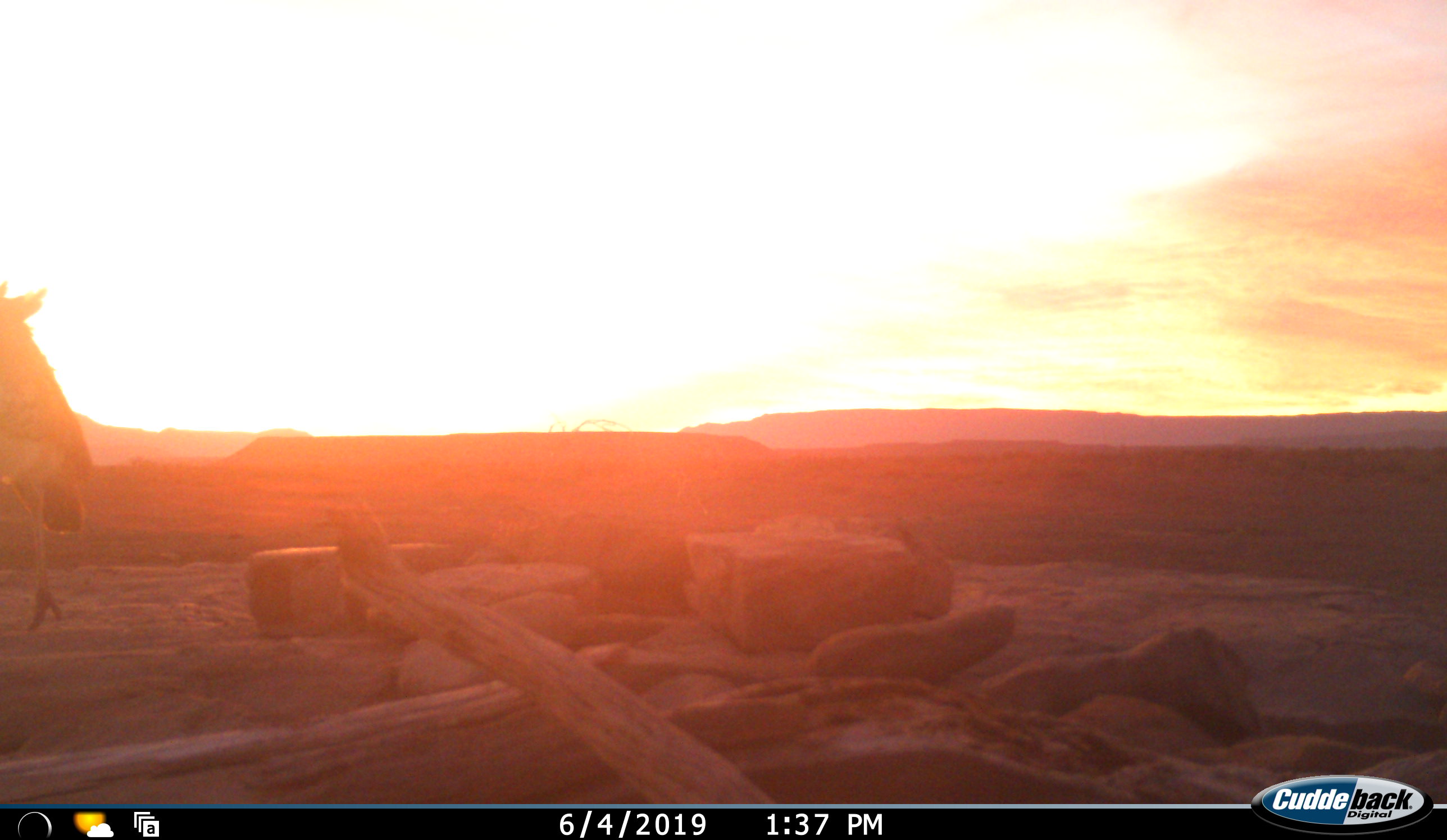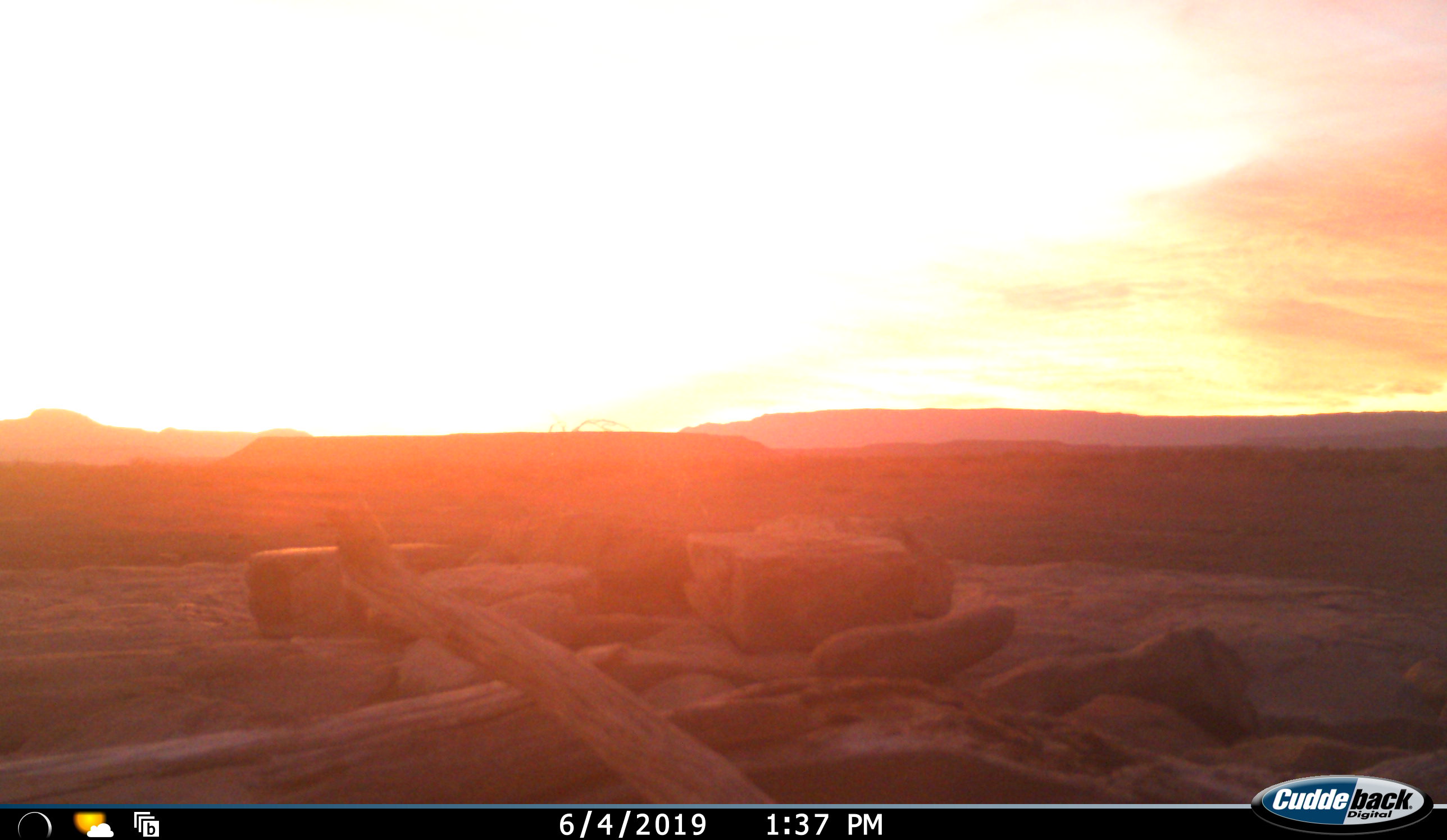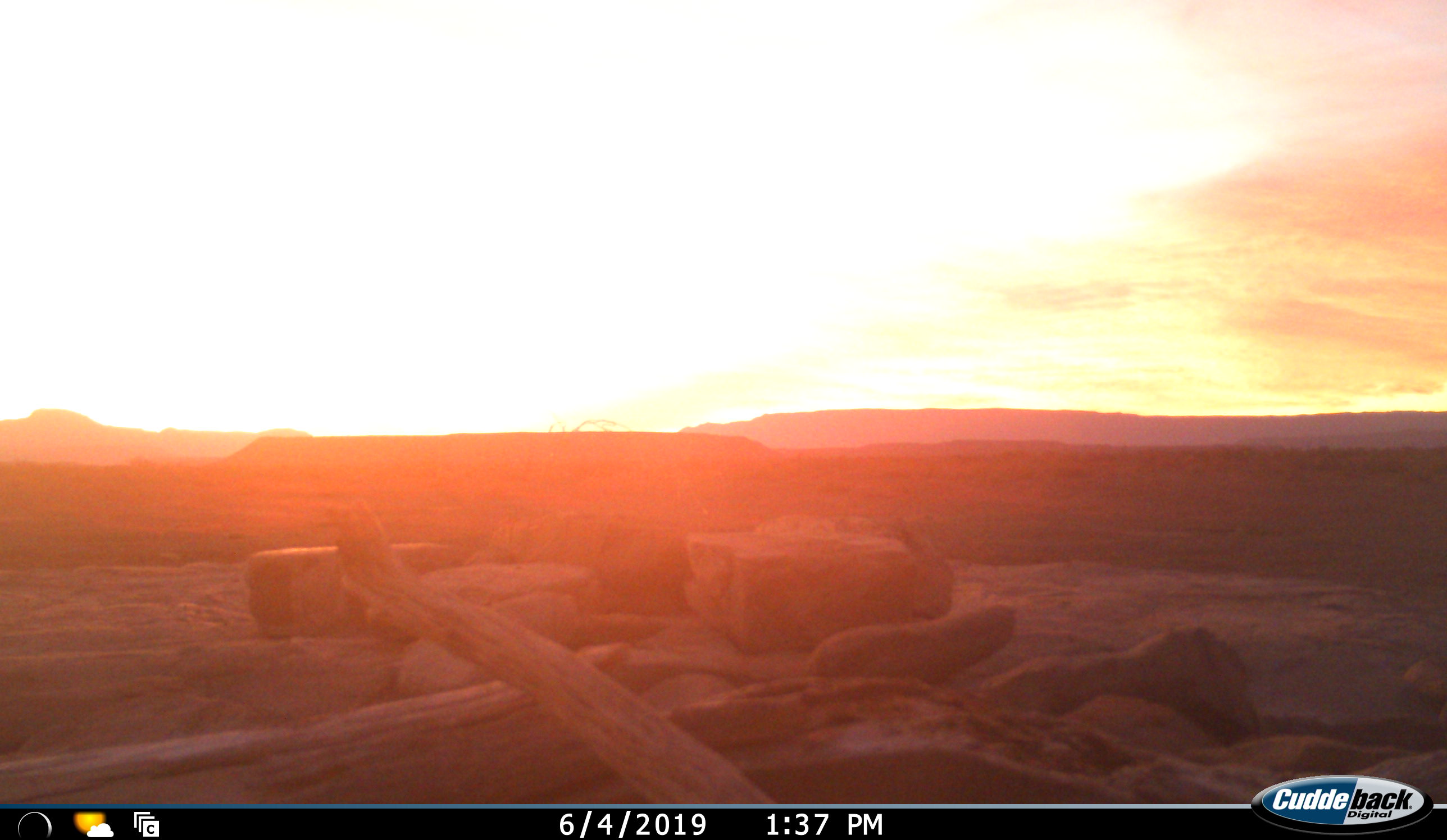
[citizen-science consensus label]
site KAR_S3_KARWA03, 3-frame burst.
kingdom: Animalia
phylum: Chordata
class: Aves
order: Struthioniformes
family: Struthionidae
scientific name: Struthionidae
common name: ostrich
Ostrich (Struthionidae), count 1. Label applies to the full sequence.